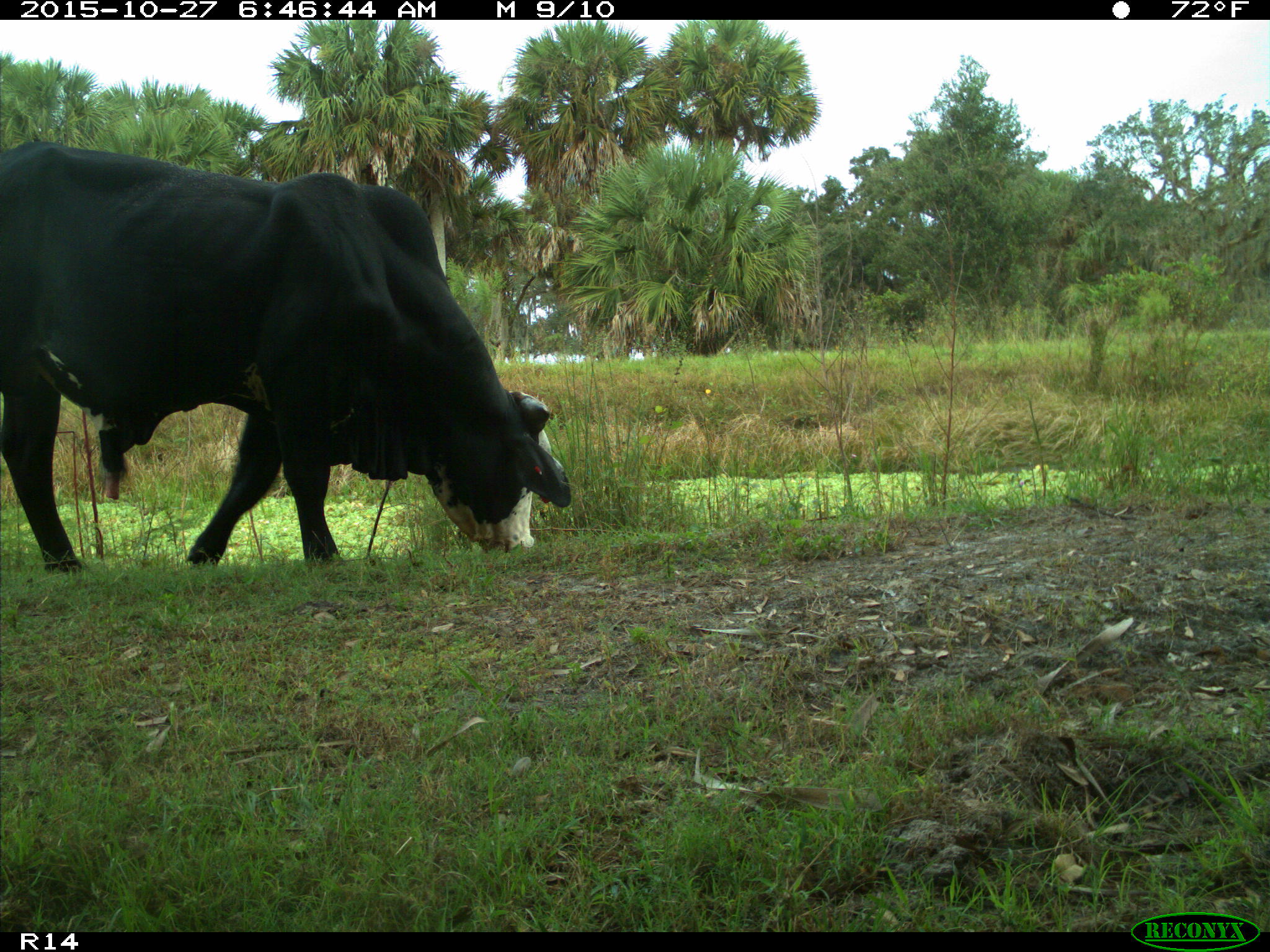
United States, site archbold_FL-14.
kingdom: Animalia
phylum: Chordata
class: Mammalia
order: Artiodactyla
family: Bovidae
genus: Bos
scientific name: Bos taurus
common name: domestic cow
Bos taurus (domestic cow).